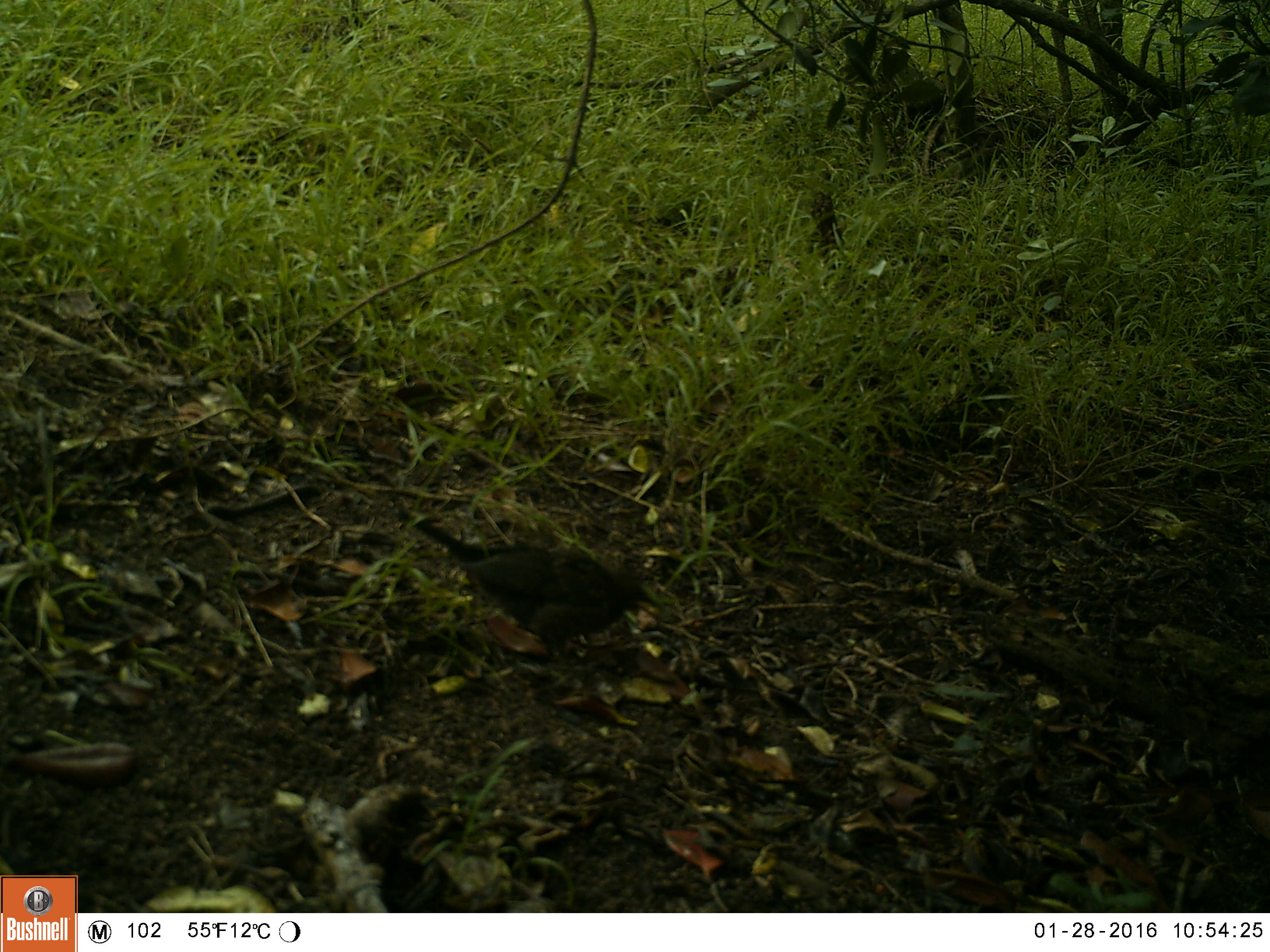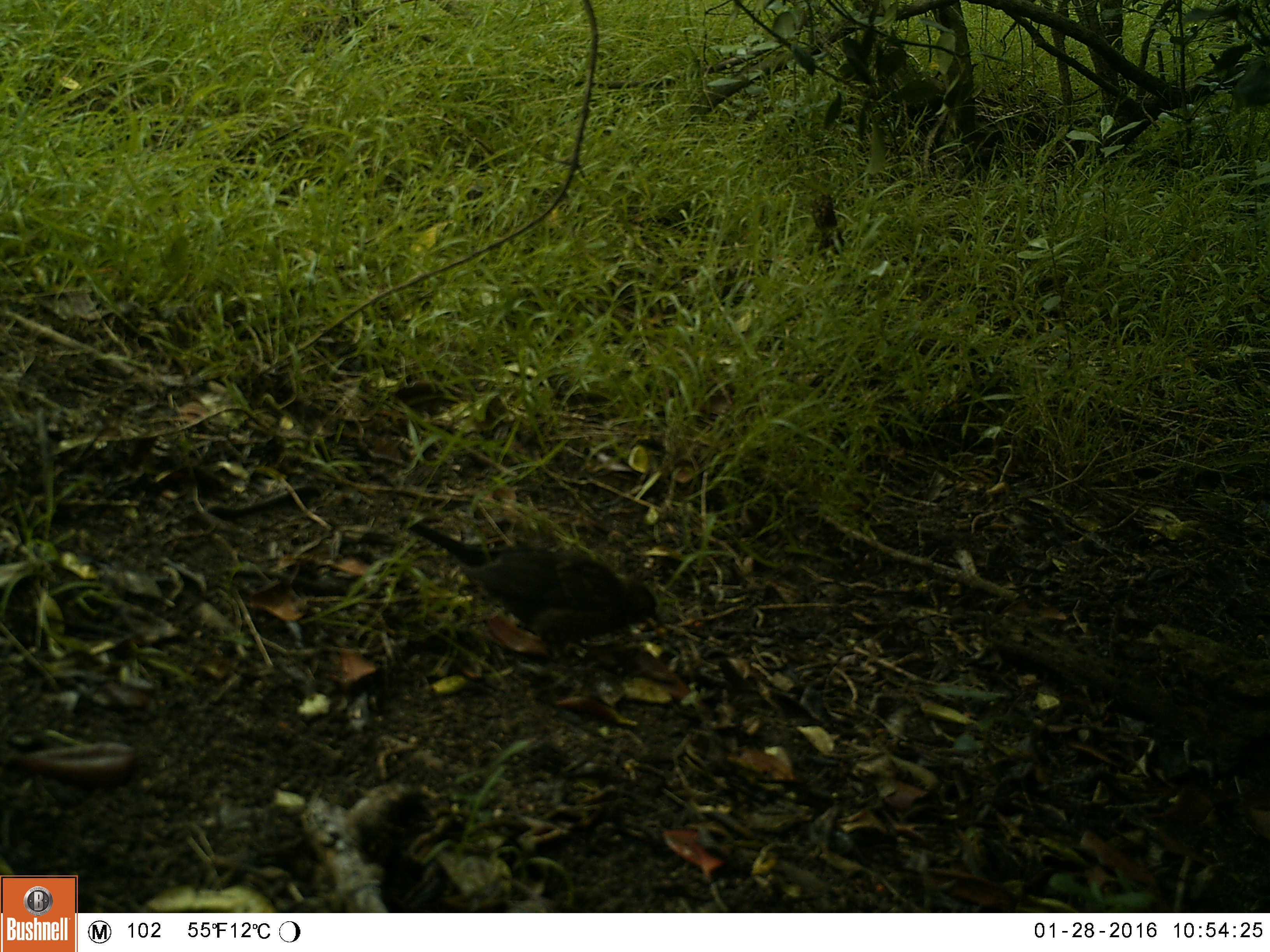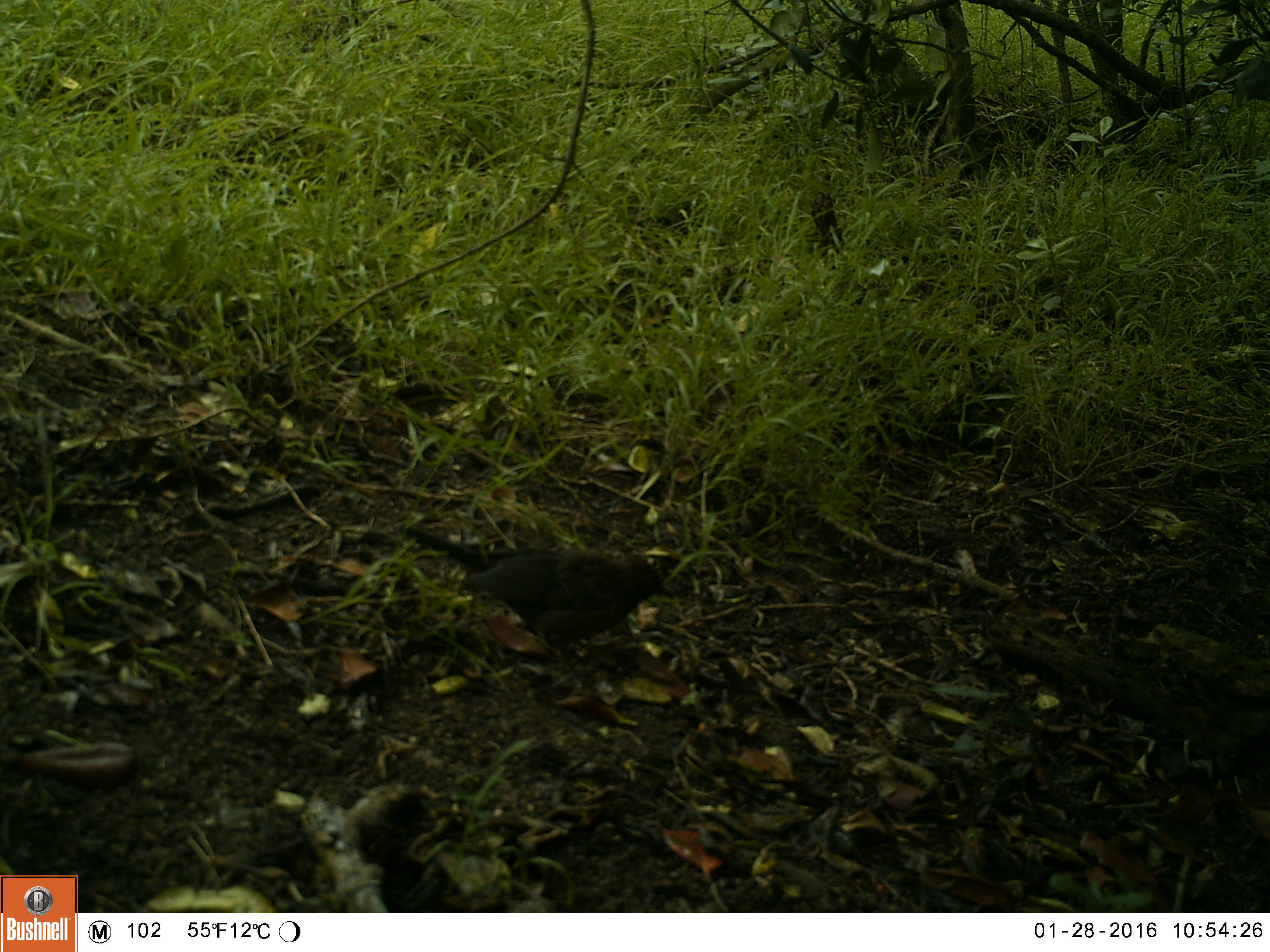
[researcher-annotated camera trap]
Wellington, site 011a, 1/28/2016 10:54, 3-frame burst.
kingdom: Animalia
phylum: Chordata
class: Aves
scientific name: Aves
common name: bird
Bird (Aves).